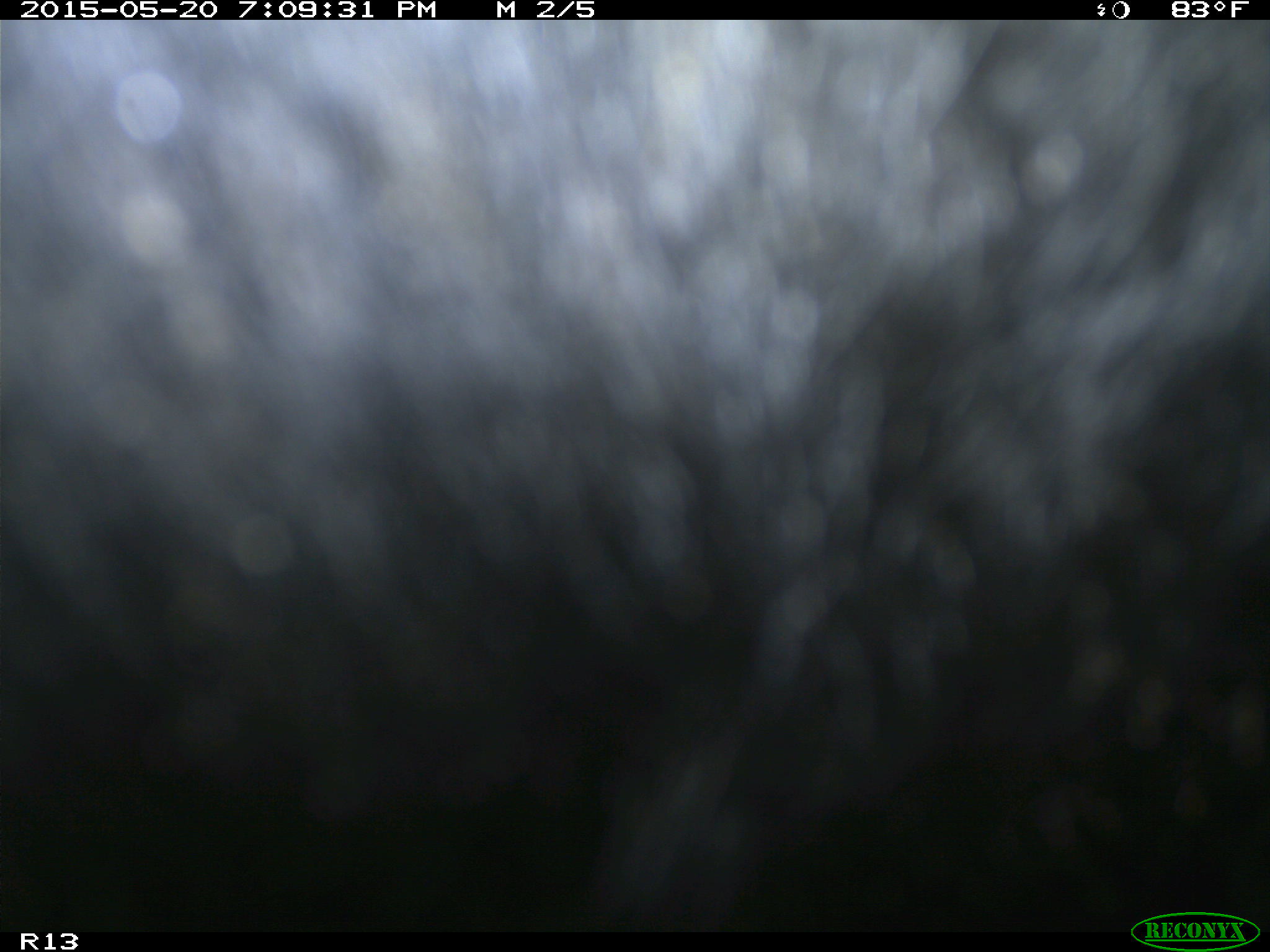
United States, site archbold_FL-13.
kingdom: Animalia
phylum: Chordata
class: Mammalia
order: Artiodactyla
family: Bovidae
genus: Bos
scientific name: Bos taurus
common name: domestic cow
Bos taurus (domestic cow).